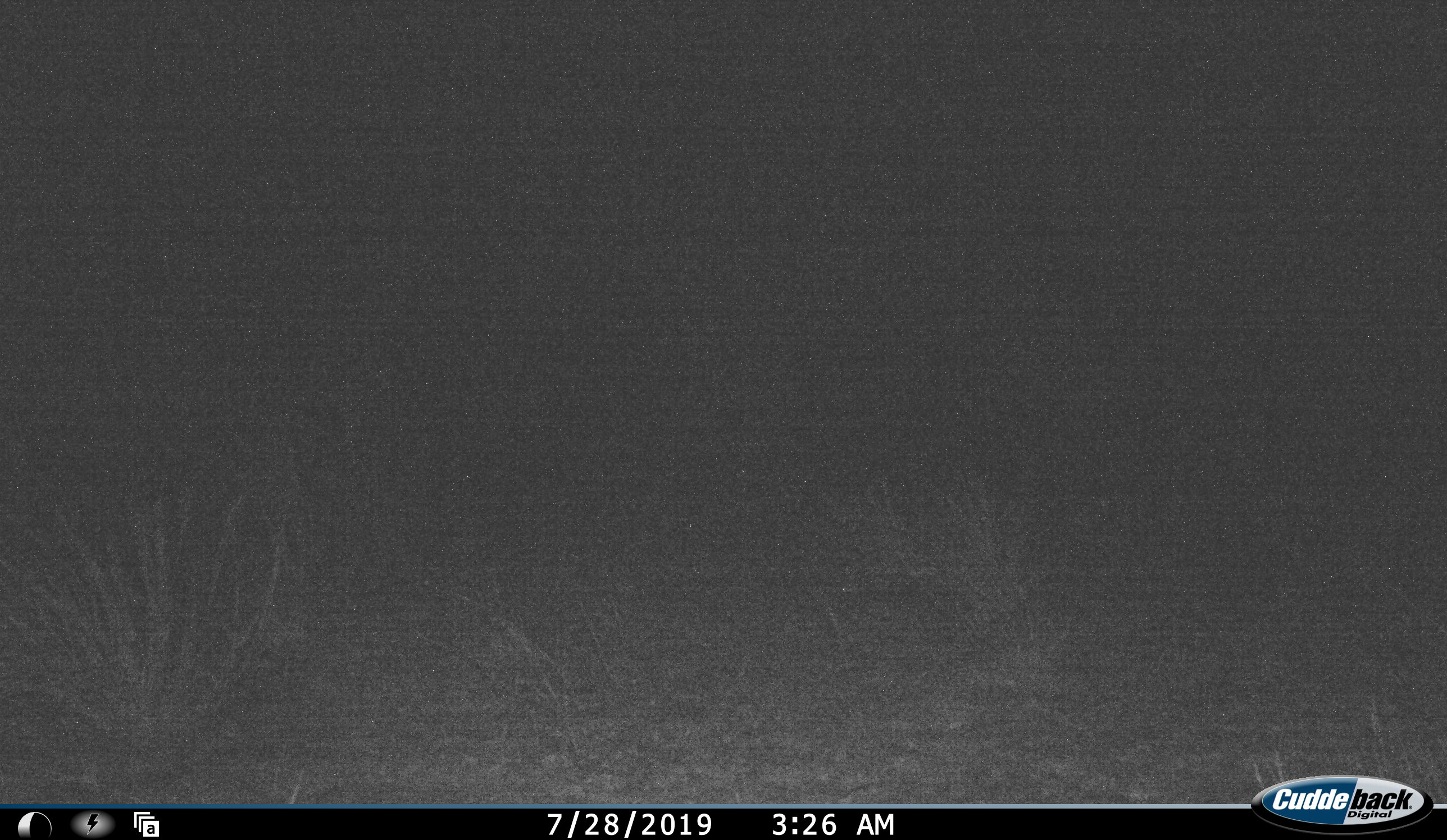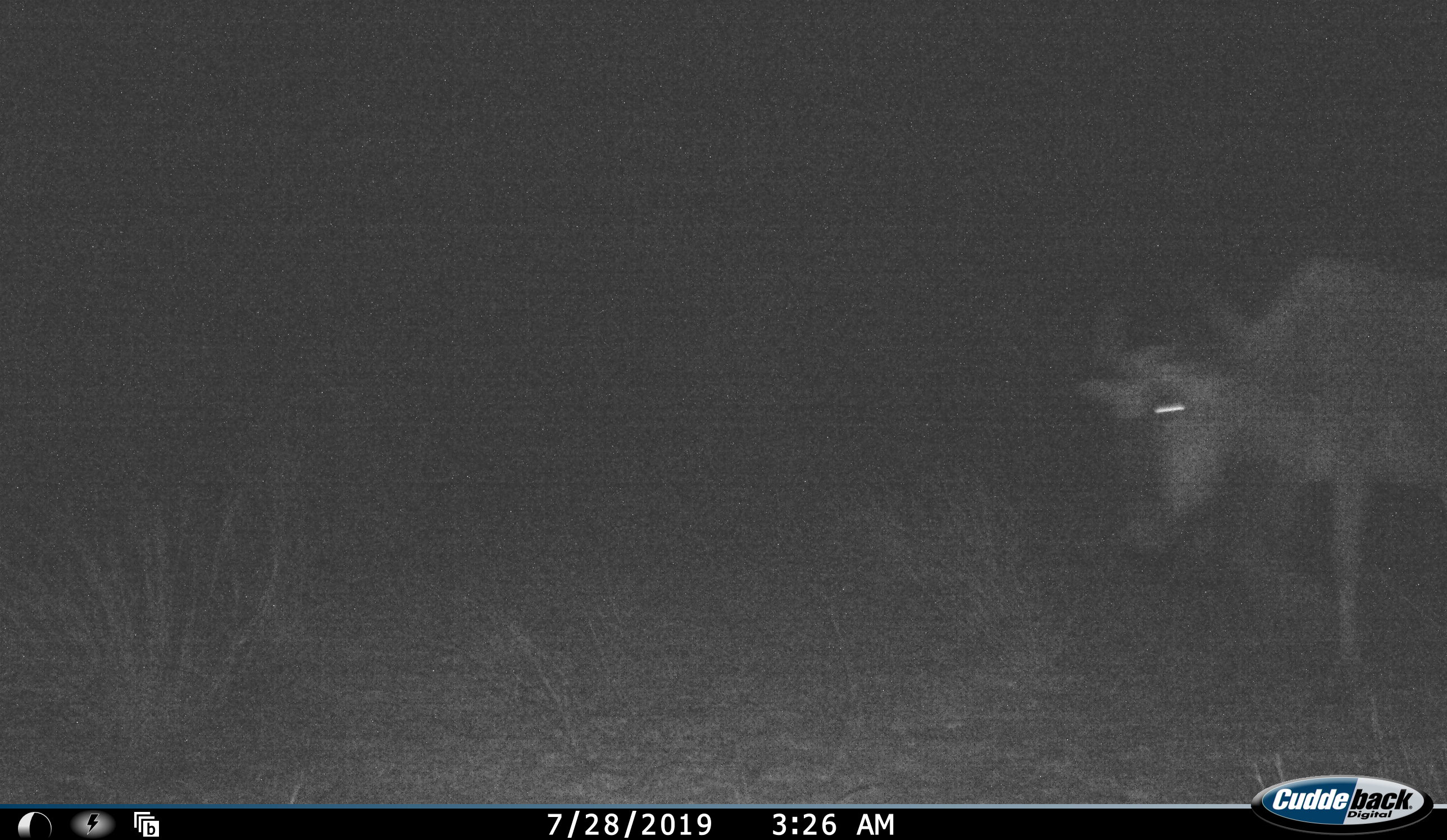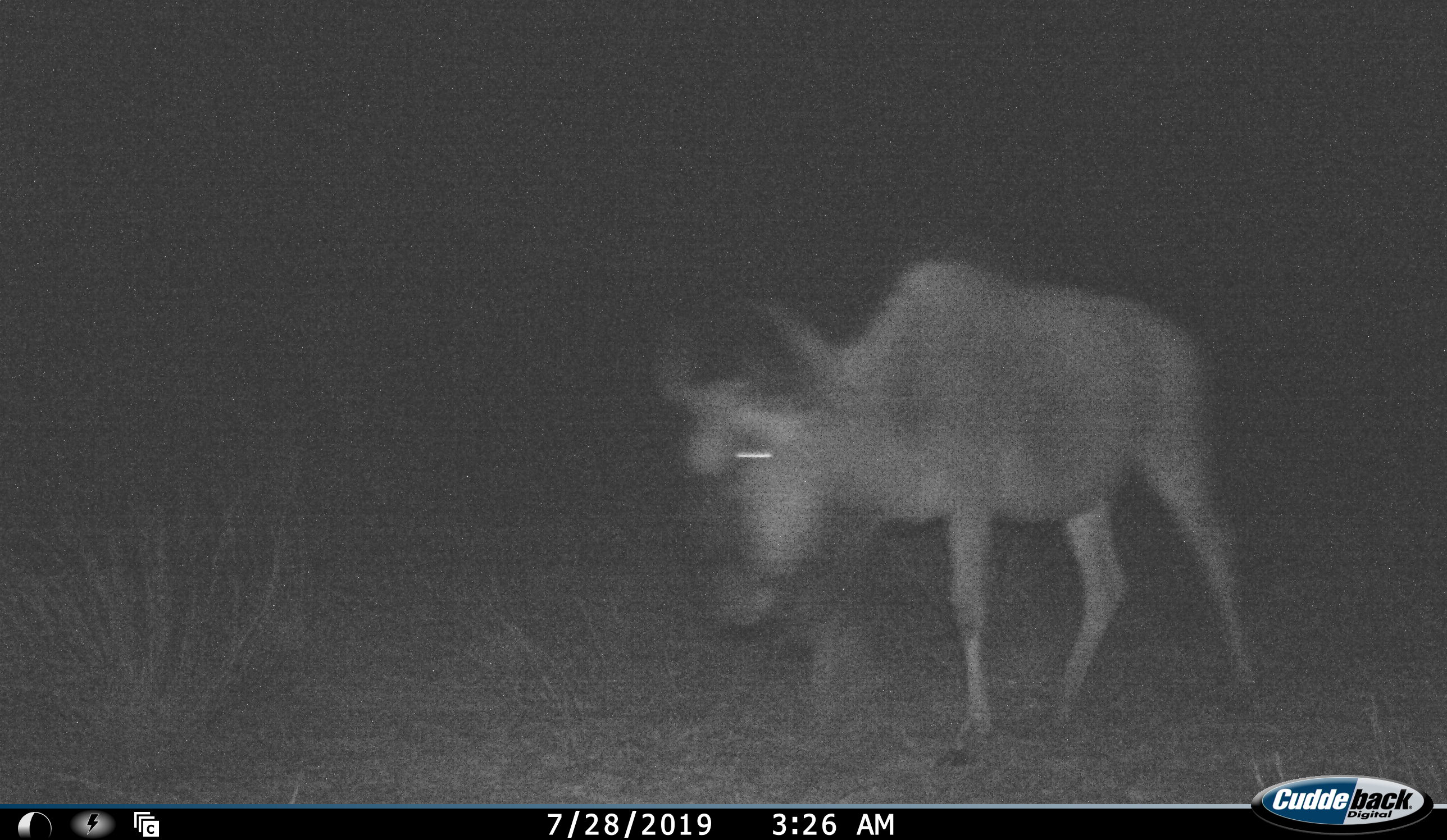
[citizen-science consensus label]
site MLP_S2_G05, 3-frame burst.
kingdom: Animalia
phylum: Chordata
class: Mammalia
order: Artiodactyla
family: Bovidae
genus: Connochaetes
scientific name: Connochaetes taurinus taurinus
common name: blue wildebeest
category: wildebeestblue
Wildebeestblue (blue wildebeest) (Connochaetes taurinus taurinus), count 1. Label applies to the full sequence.